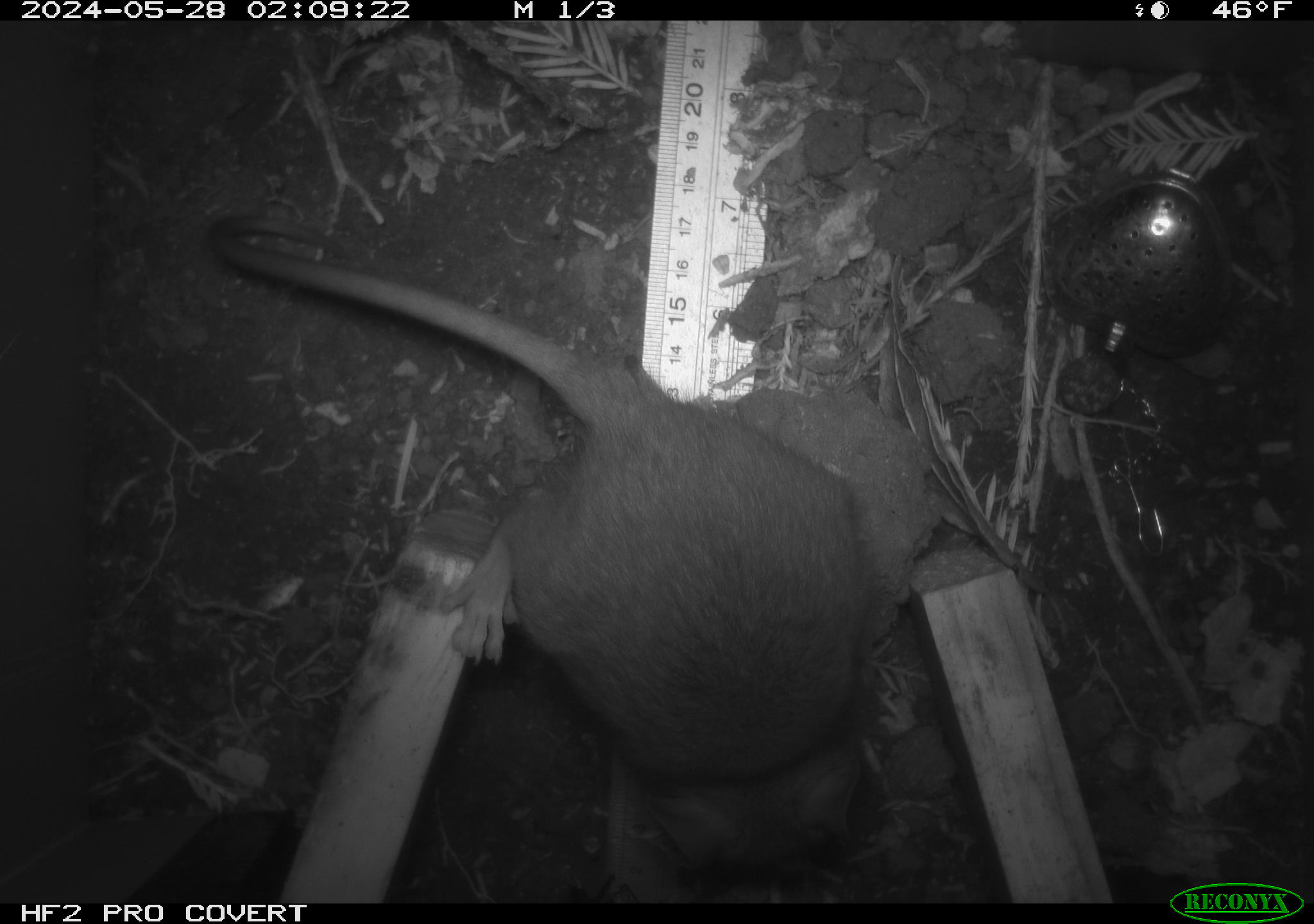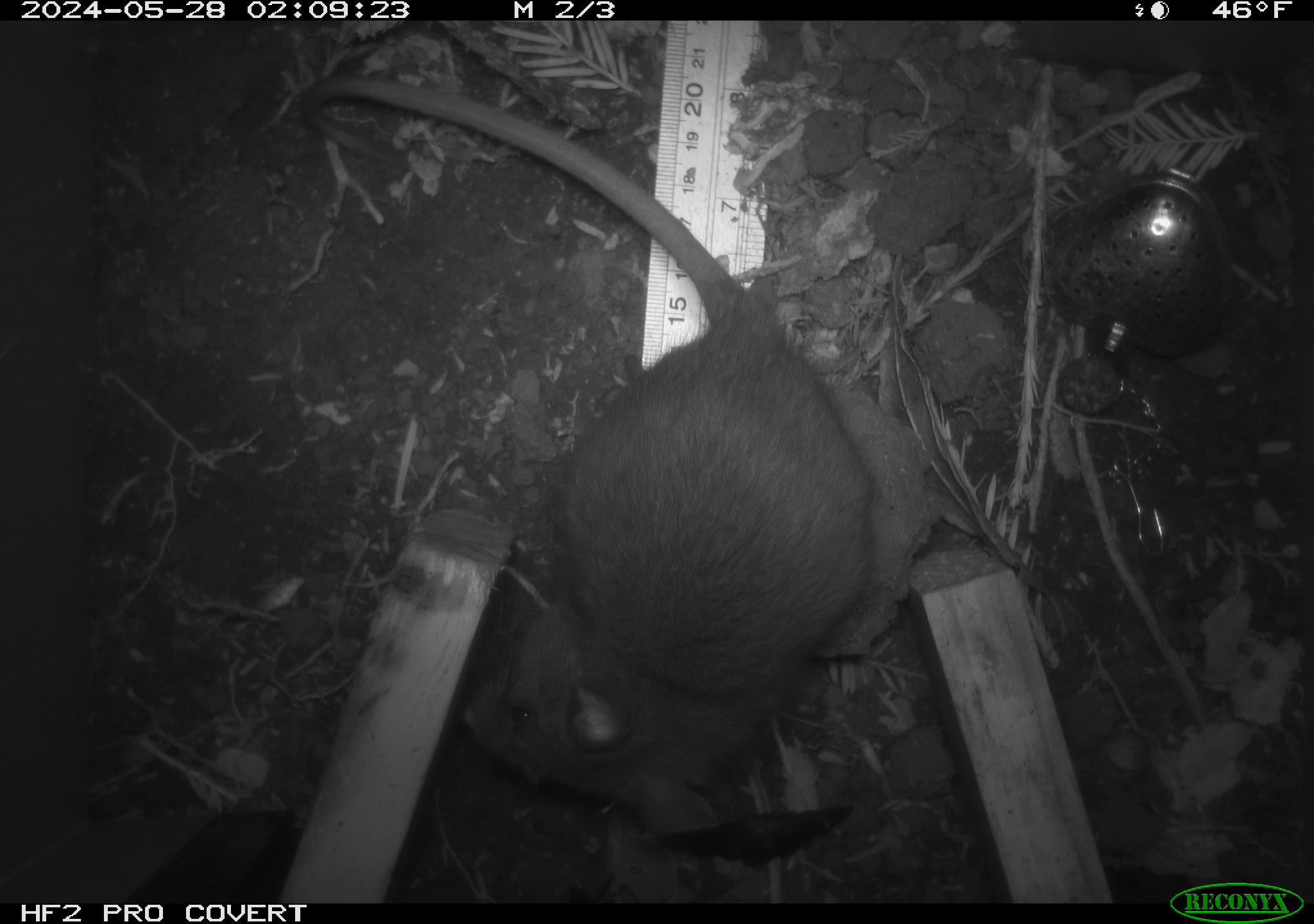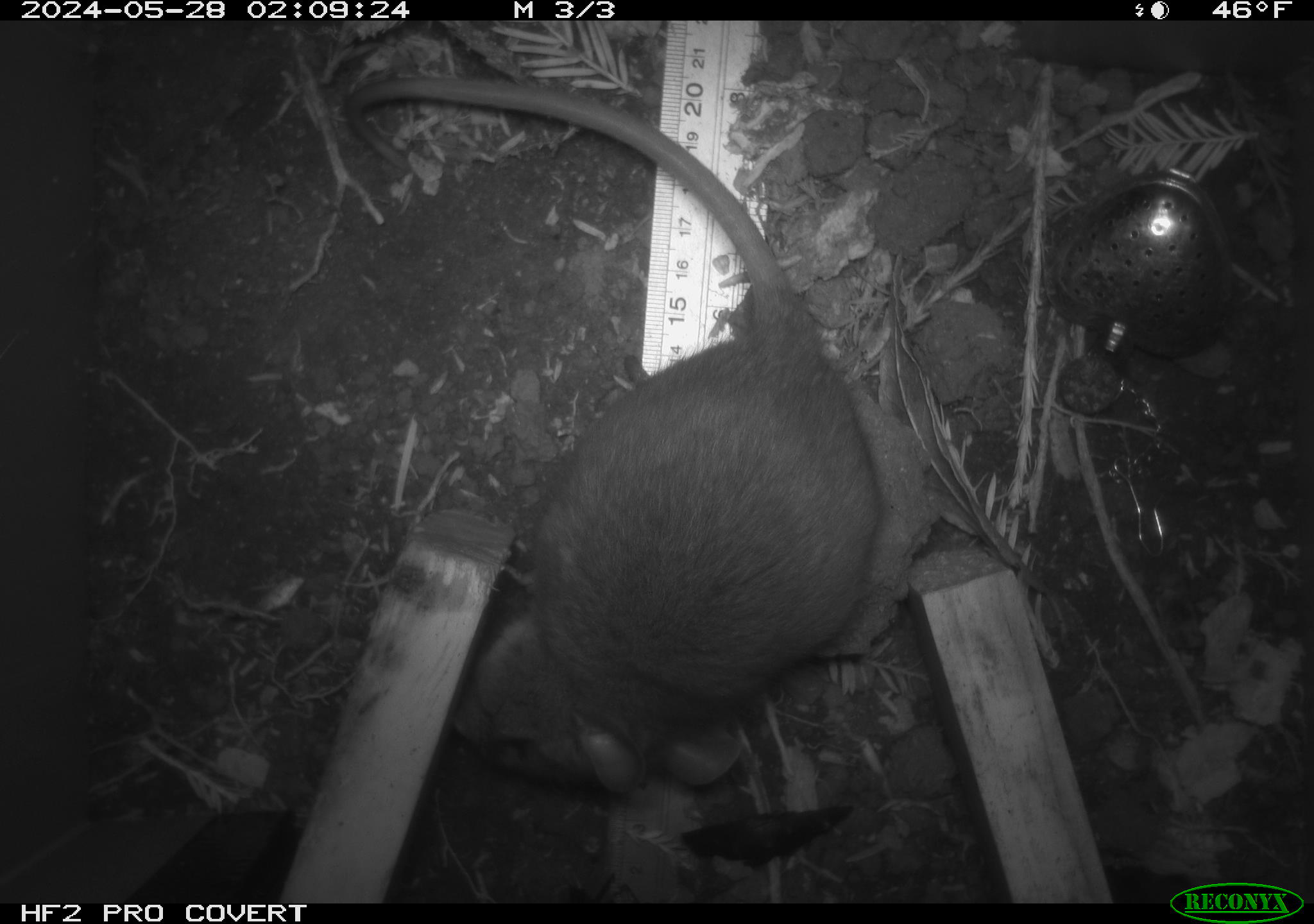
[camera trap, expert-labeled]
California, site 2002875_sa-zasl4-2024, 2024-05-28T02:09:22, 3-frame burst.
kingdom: Animalia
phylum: Chordata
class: Mammalia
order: Rodentia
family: Cricetidae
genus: Neotoma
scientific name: Neotoma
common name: pack rat or woodrat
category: neotoma species